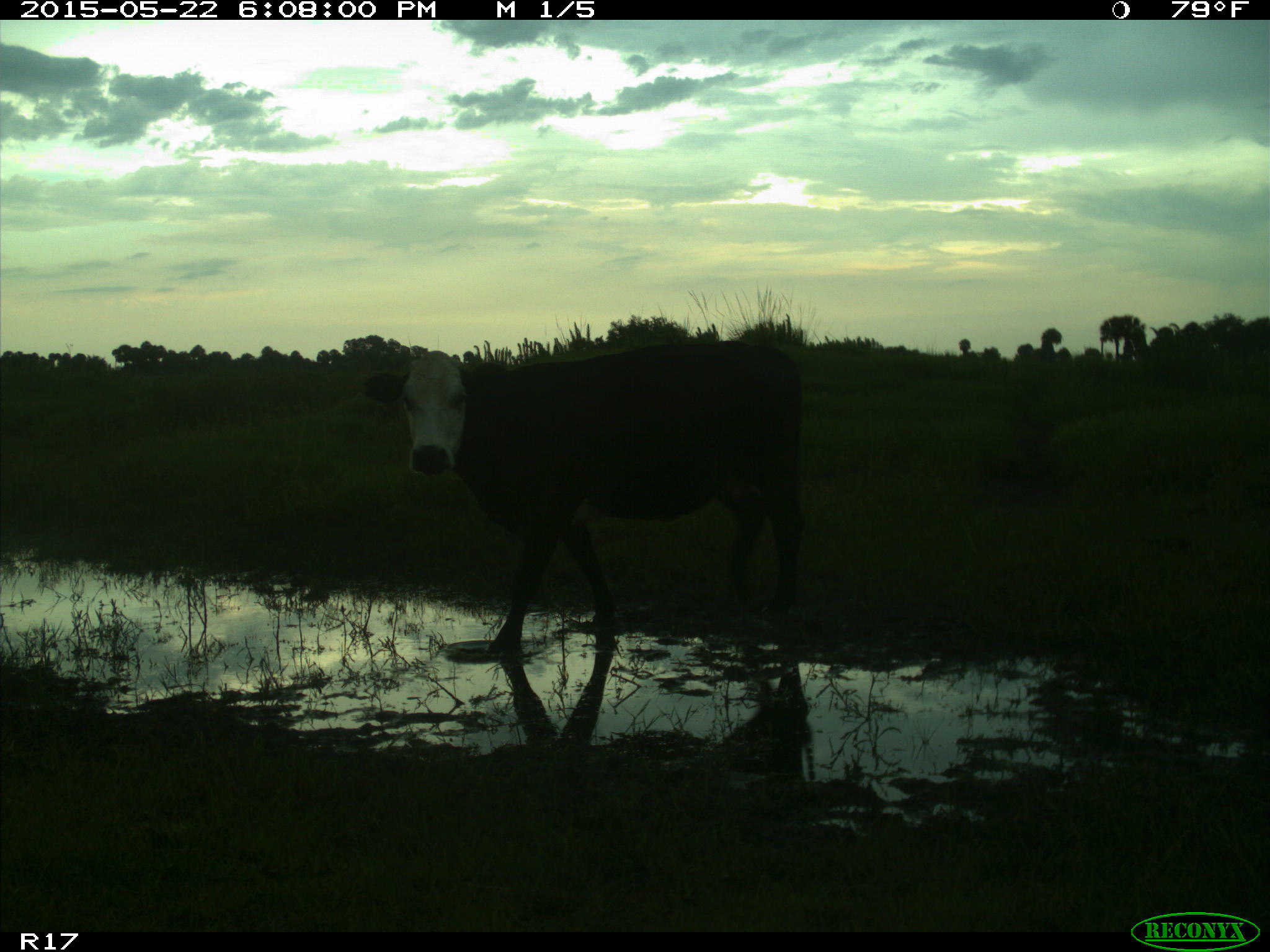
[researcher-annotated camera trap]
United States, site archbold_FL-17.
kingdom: Animalia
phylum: Chordata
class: Mammalia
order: Artiodactyla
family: Bovidae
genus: Bos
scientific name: Bos taurus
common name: domestic cow